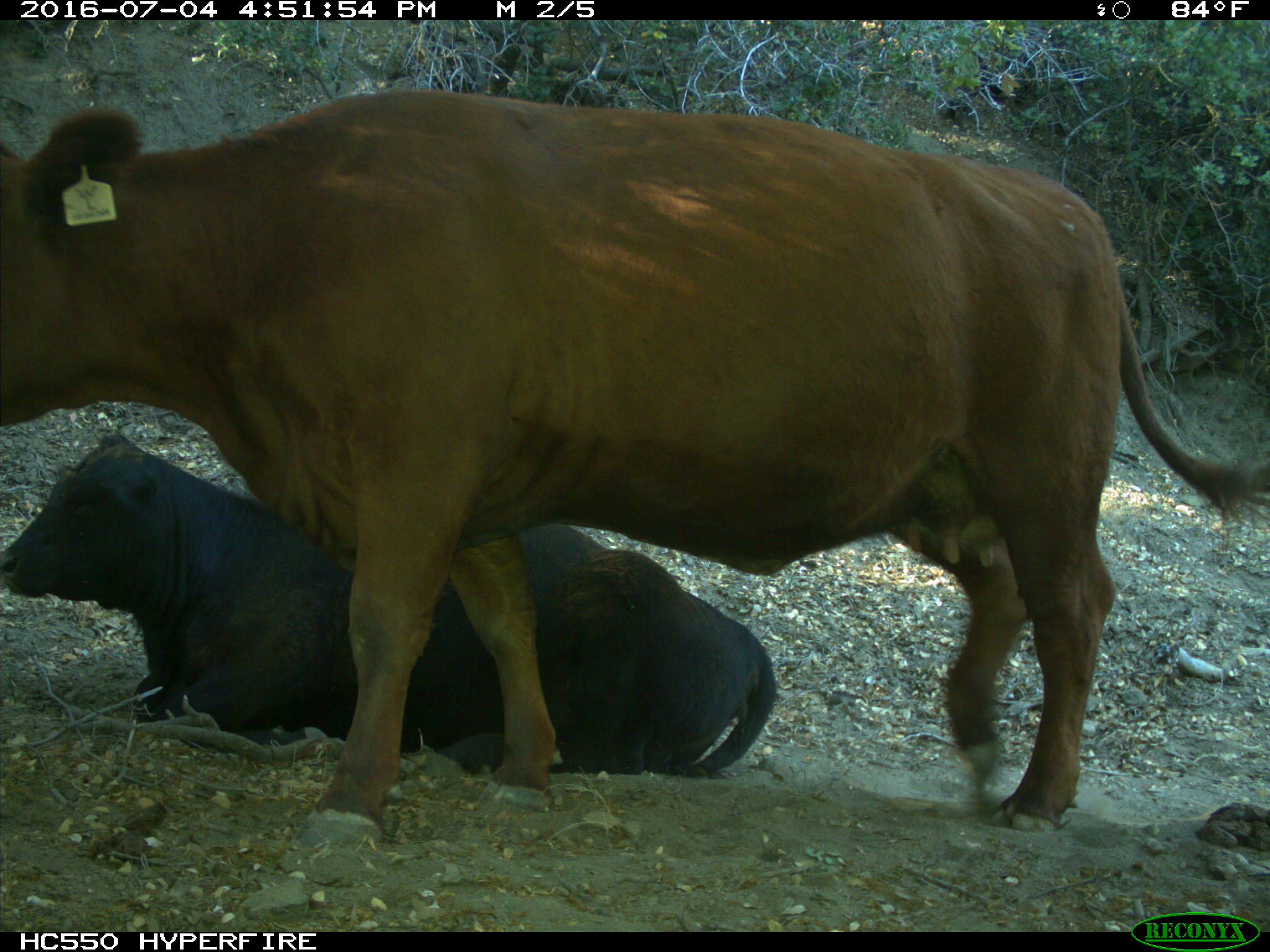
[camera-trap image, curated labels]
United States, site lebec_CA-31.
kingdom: Animalia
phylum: Chordata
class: Mammalia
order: Artiodactyla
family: Bovidae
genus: Bos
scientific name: Bos taurus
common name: domestic cow